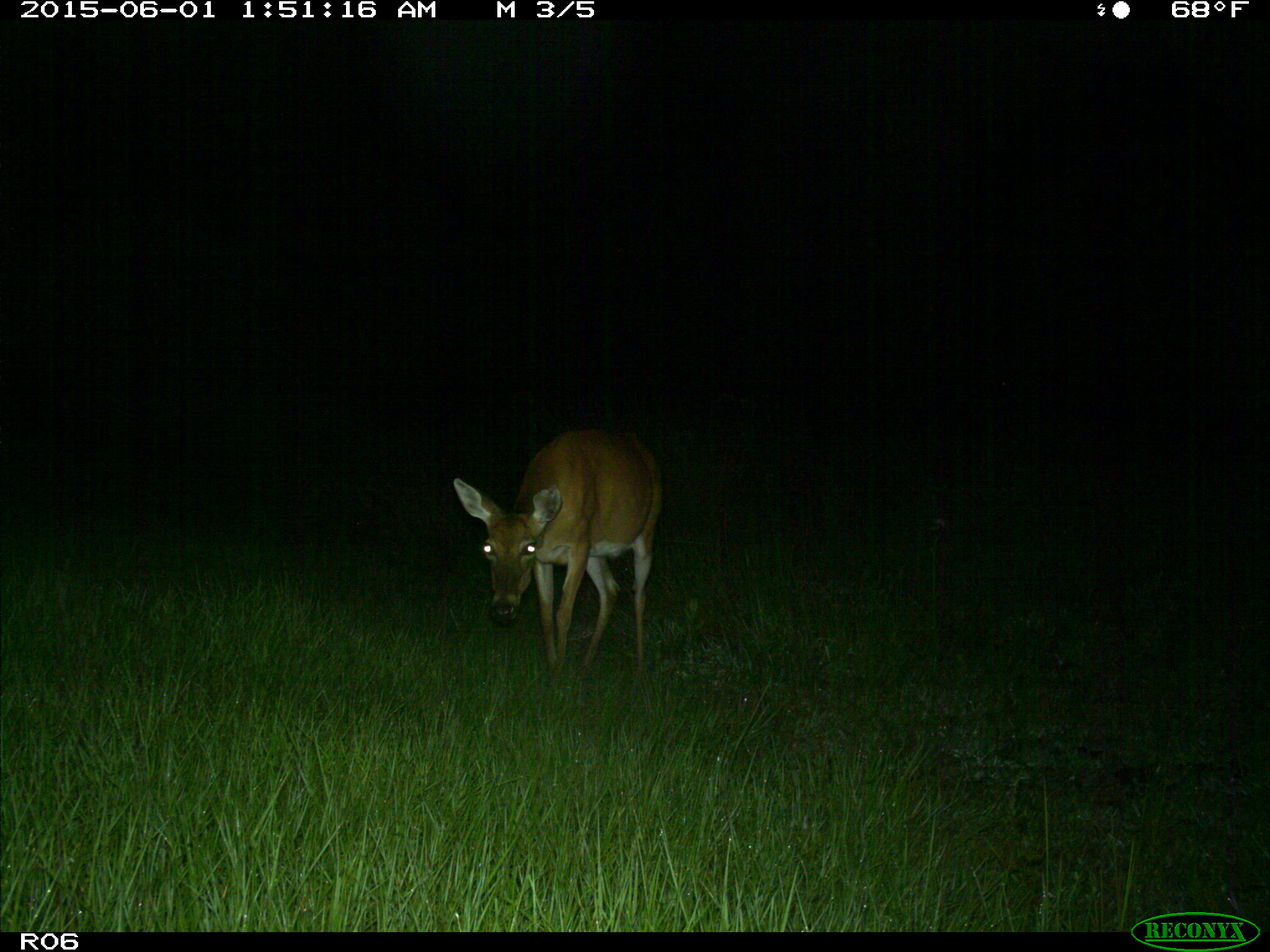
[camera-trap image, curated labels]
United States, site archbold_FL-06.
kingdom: Animalia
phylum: Chordata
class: Mammalia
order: Artiodactyla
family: Cervidae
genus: Odocoileus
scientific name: Odocoileus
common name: deer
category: unidentified deer